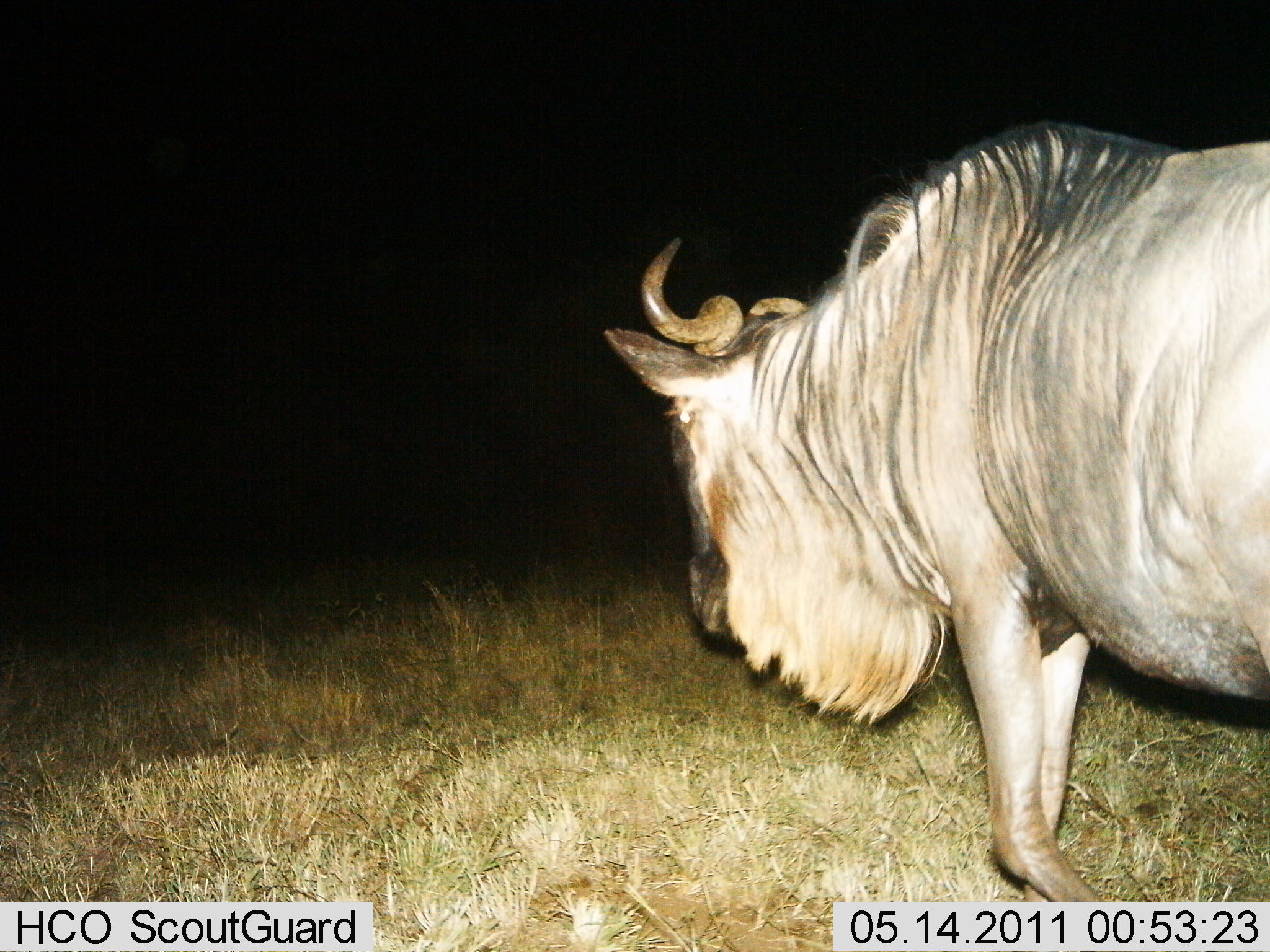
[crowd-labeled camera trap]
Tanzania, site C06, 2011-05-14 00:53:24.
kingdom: Animalia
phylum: Chordata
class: Mammalia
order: Artiodactyla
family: Bovidae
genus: Connochaetes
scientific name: Connochaetes taurinus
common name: blue wildebeest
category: wildebeest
Wildebeest (blue wildebeest) (Connochaetes taurinus), count 1. Behavior (volunteer vote fractions): standing 20%, resting 0%, moving 80%, interacting 0%. Young present (vote fraction): 0%. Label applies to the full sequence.